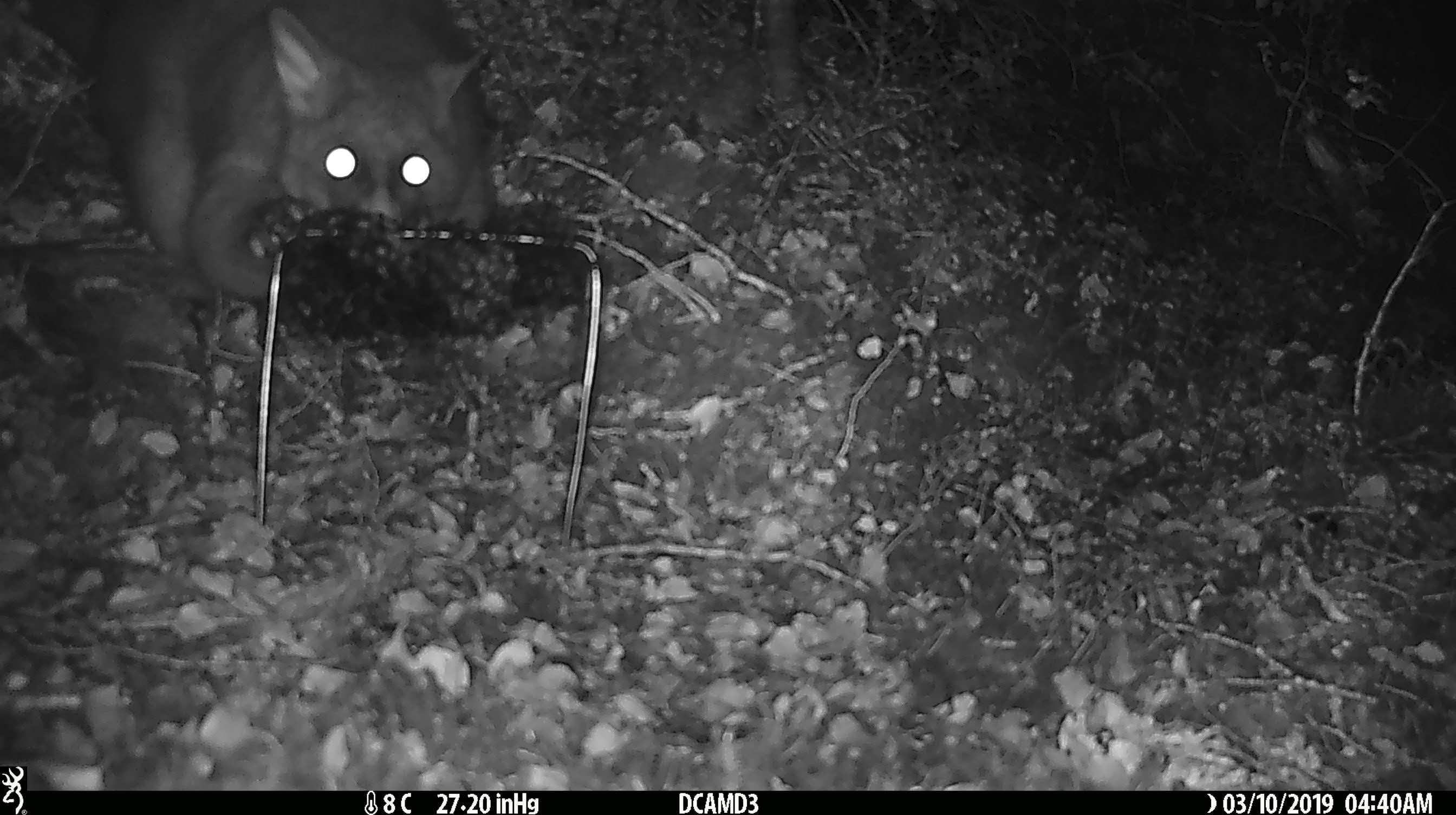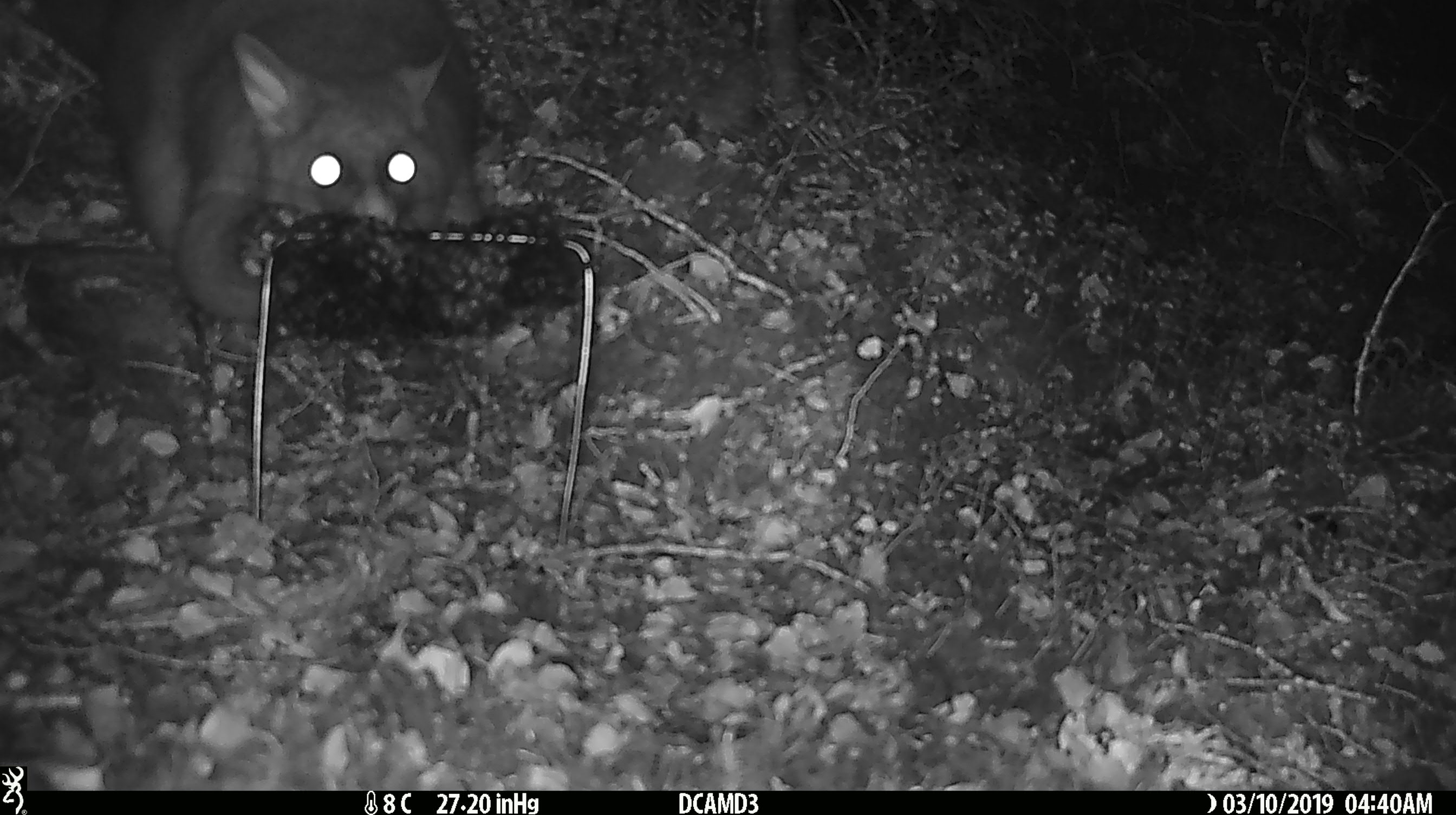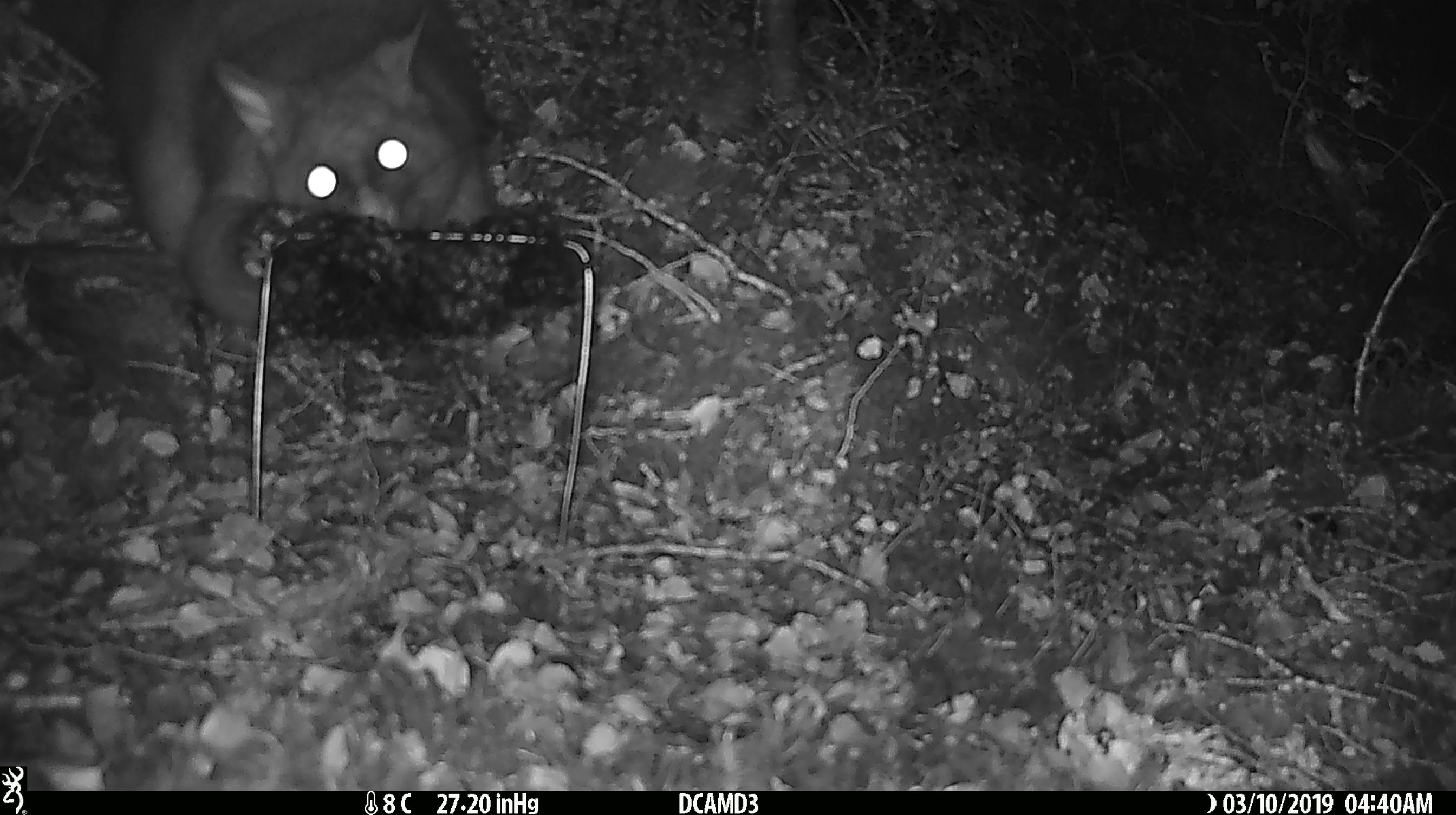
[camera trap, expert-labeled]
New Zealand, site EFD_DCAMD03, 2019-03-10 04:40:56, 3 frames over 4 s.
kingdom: Animalia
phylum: Chordata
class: Mammalia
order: Diprotodontia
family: Phalangeridae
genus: Trichosurus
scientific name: Trichosurus vulpecula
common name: common brushtail possum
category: possum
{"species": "possum (common brushtail possum) (Trichosurus vulpecula)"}